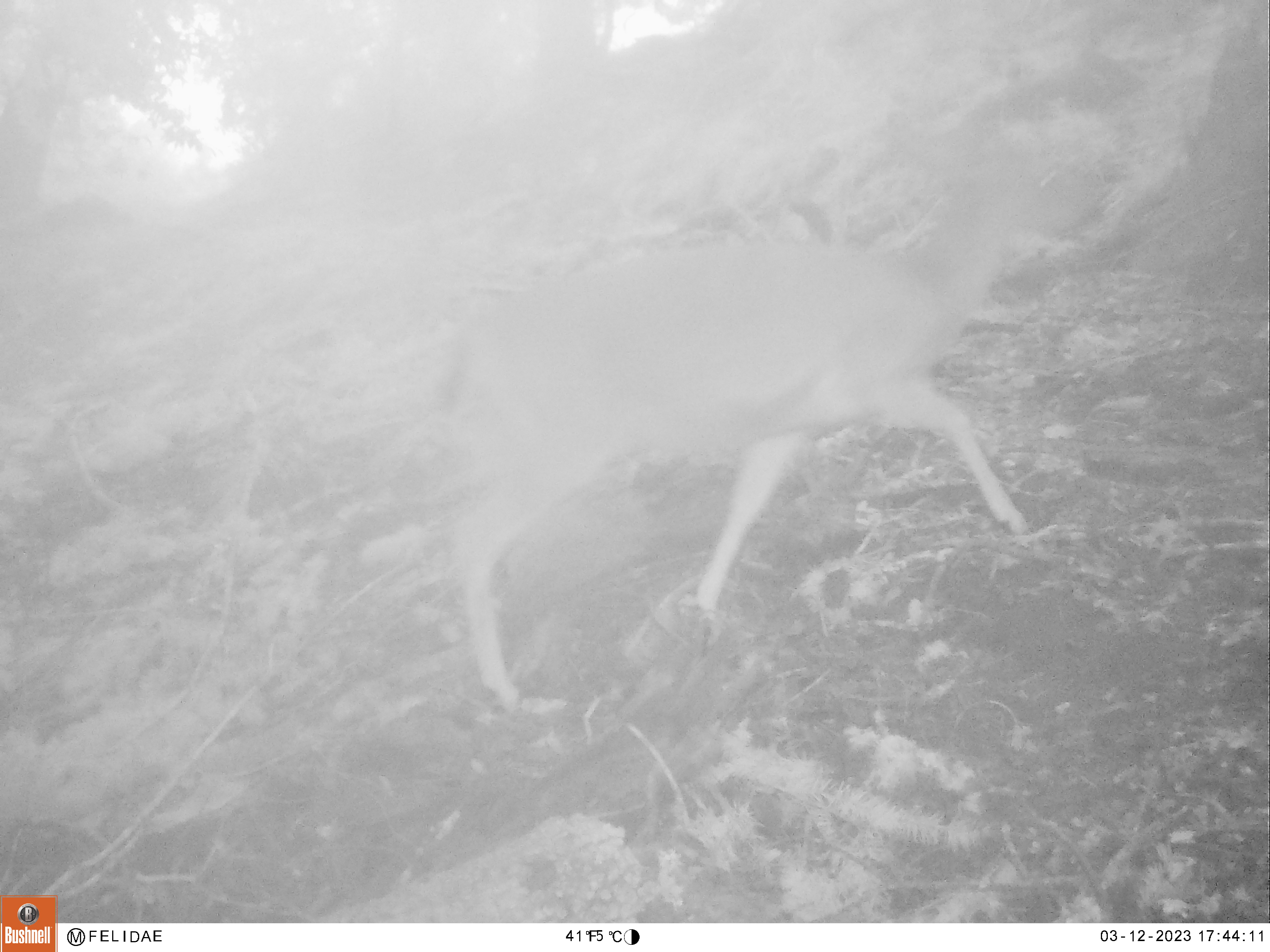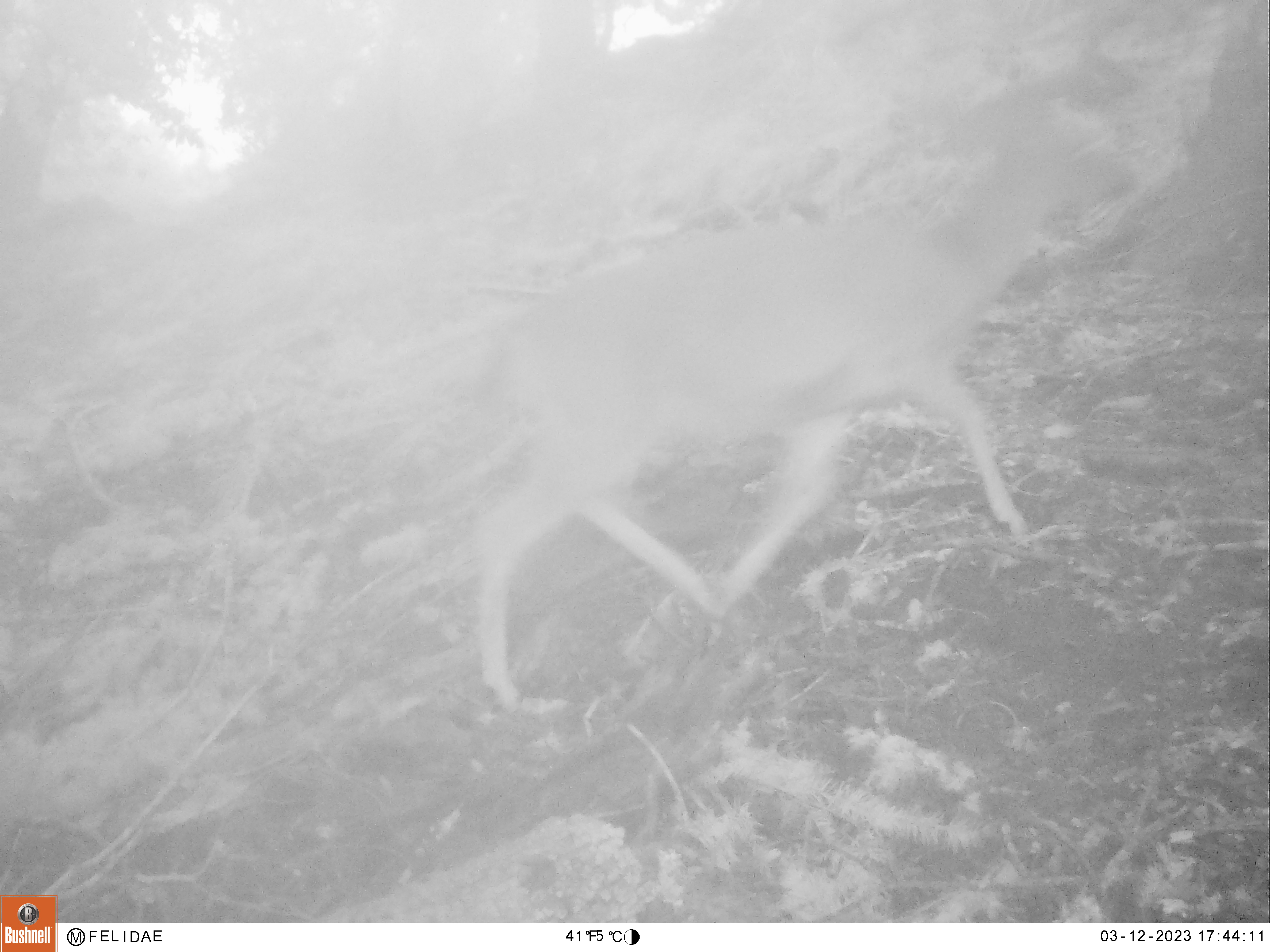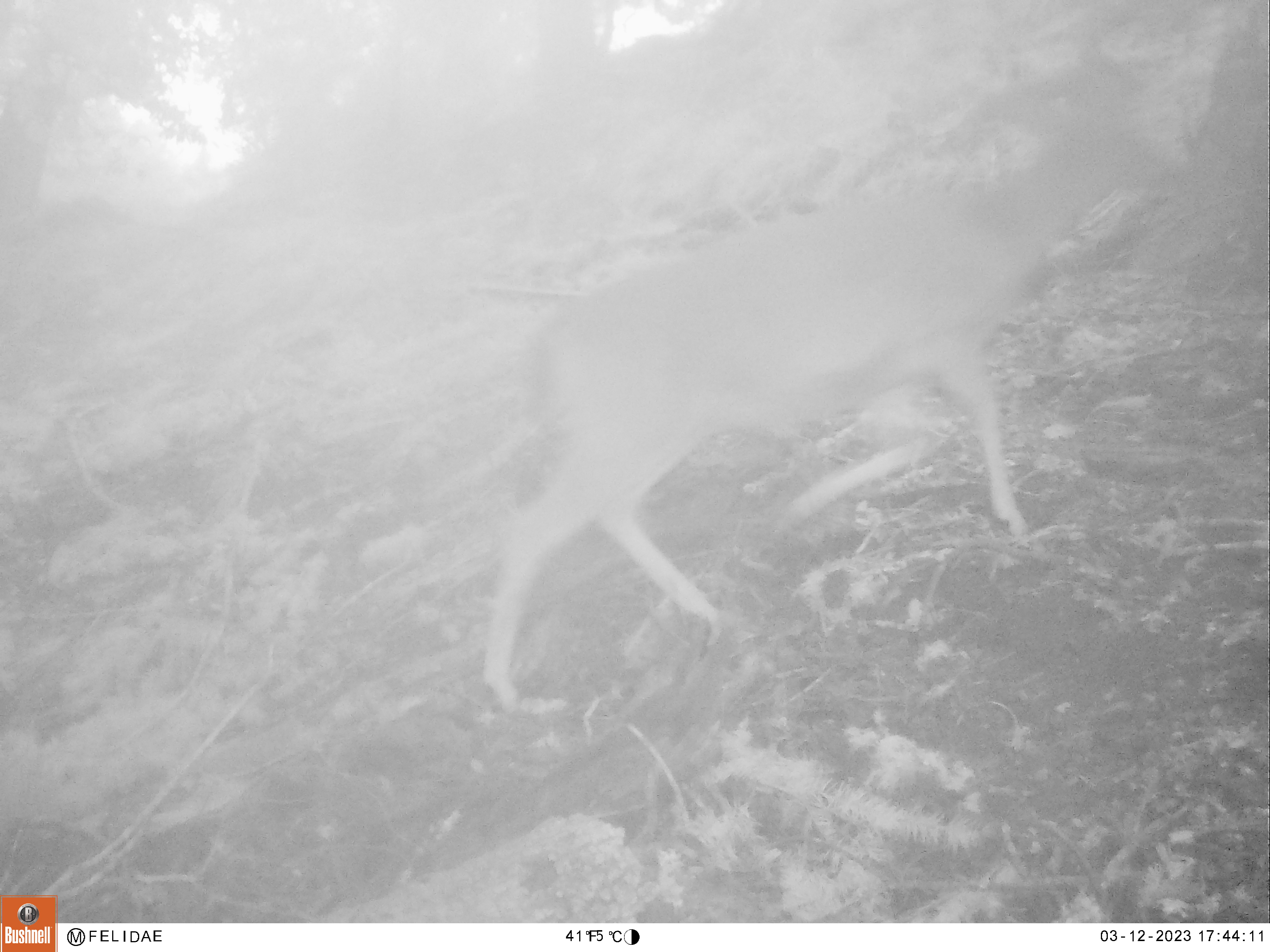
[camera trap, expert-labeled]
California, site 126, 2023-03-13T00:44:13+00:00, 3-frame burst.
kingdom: Animalia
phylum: Chordata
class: Mammalia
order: Artiodactyla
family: Cervidae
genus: Odocoileus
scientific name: Odocoileus hemionus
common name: mule deer